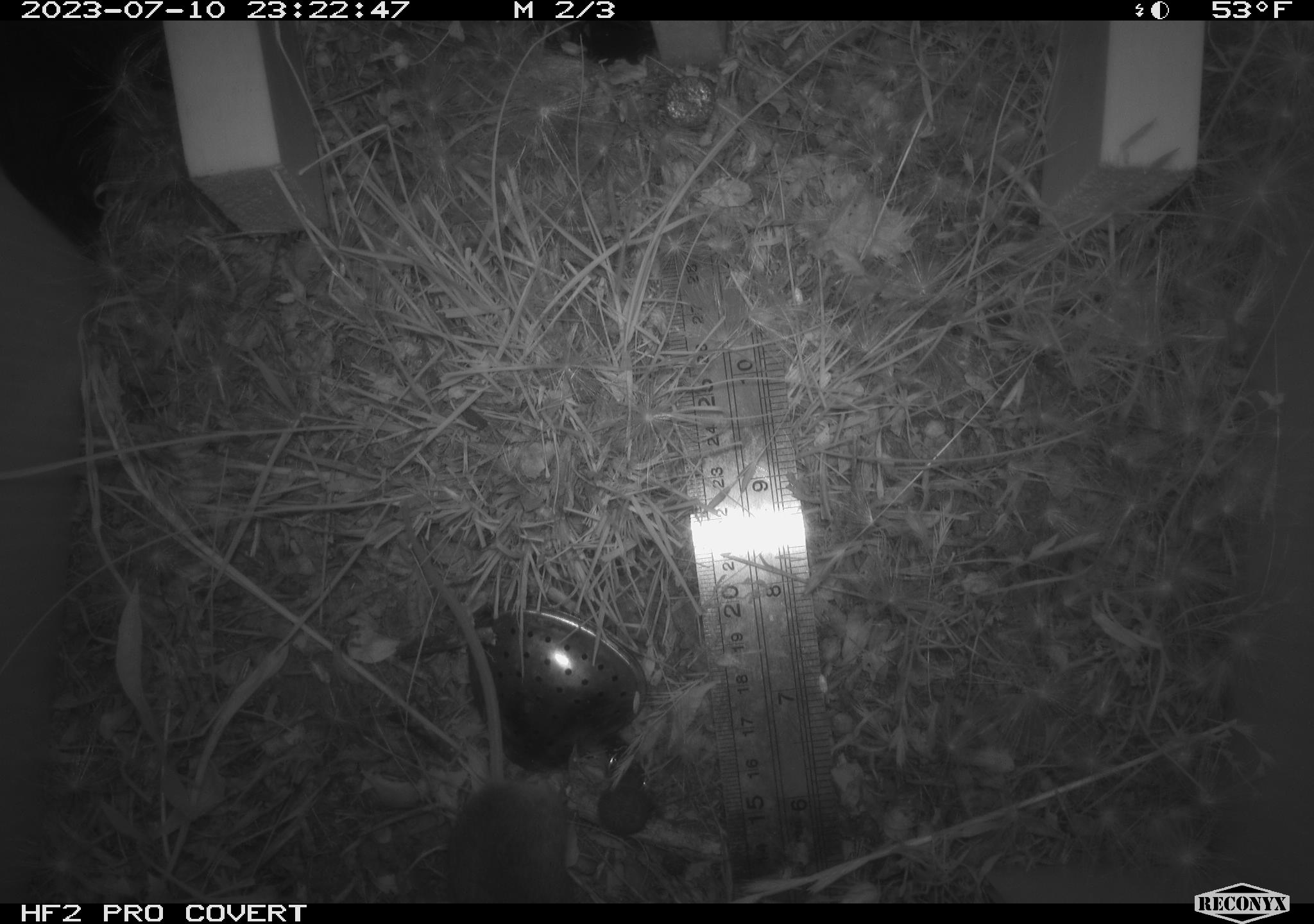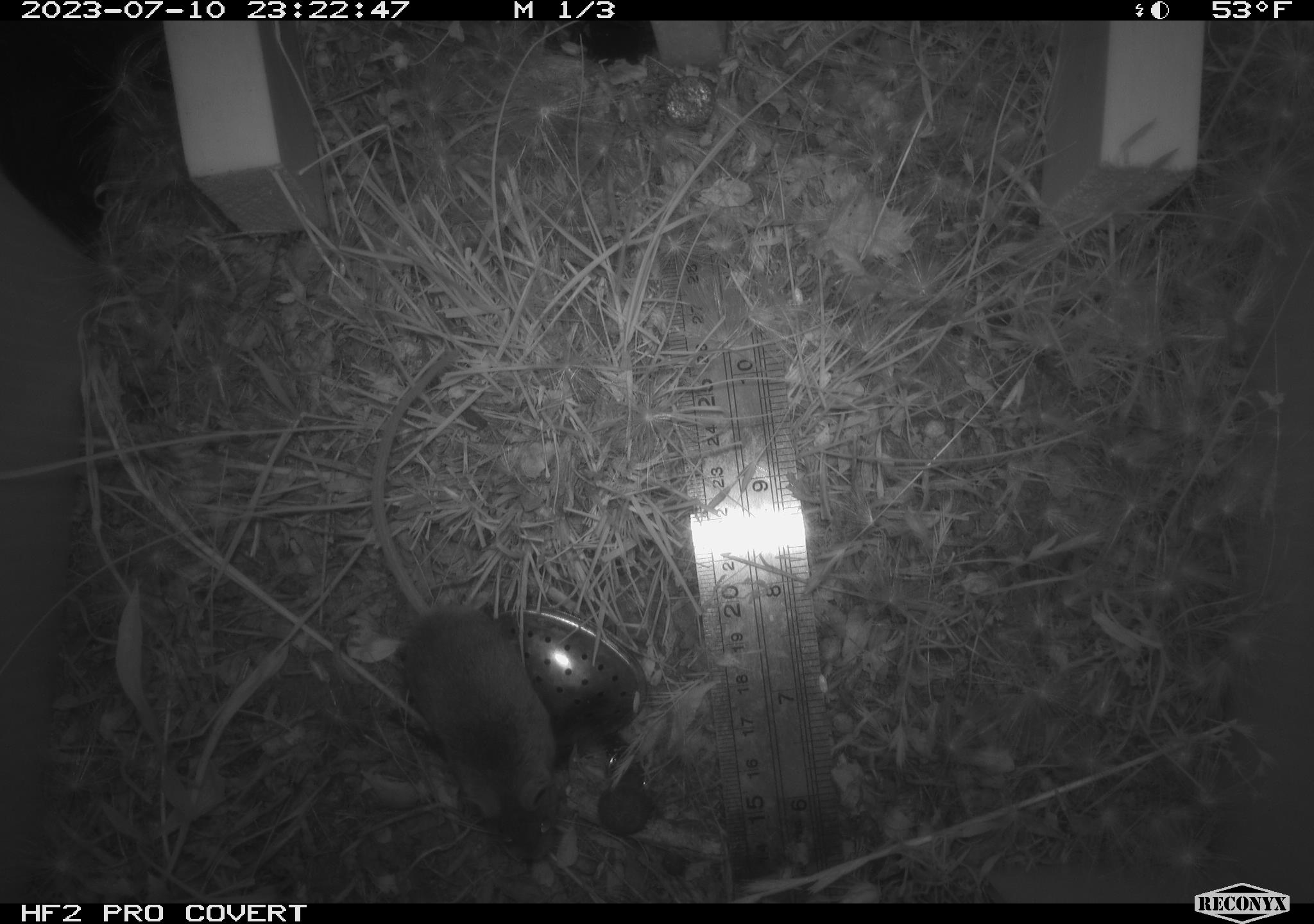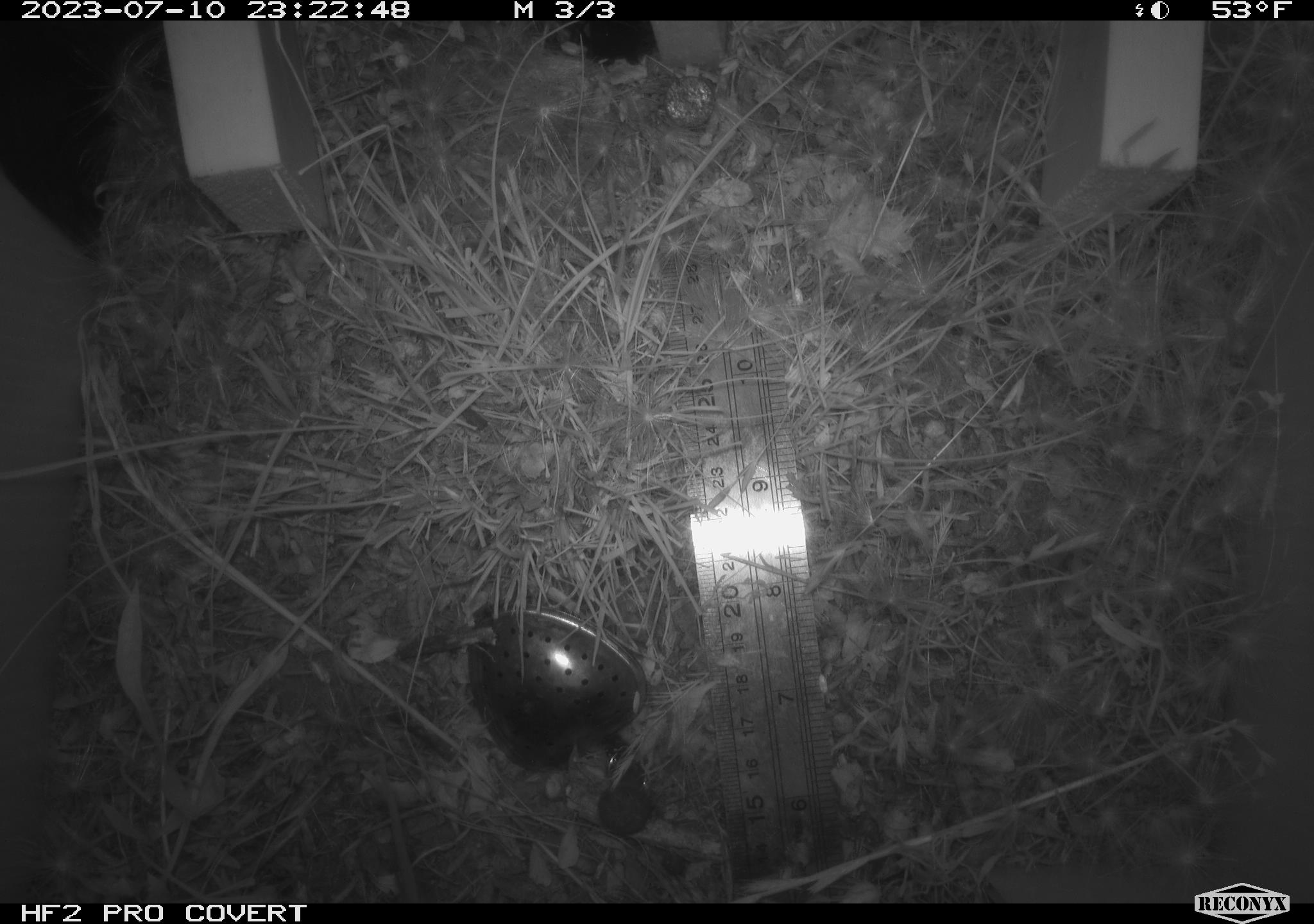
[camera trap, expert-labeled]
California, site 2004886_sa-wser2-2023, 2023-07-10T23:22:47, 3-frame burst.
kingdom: Animalia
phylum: Chordata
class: Mammalia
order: Rodentia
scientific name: Rodentia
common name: mouse species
Mouse species (Rodentia).